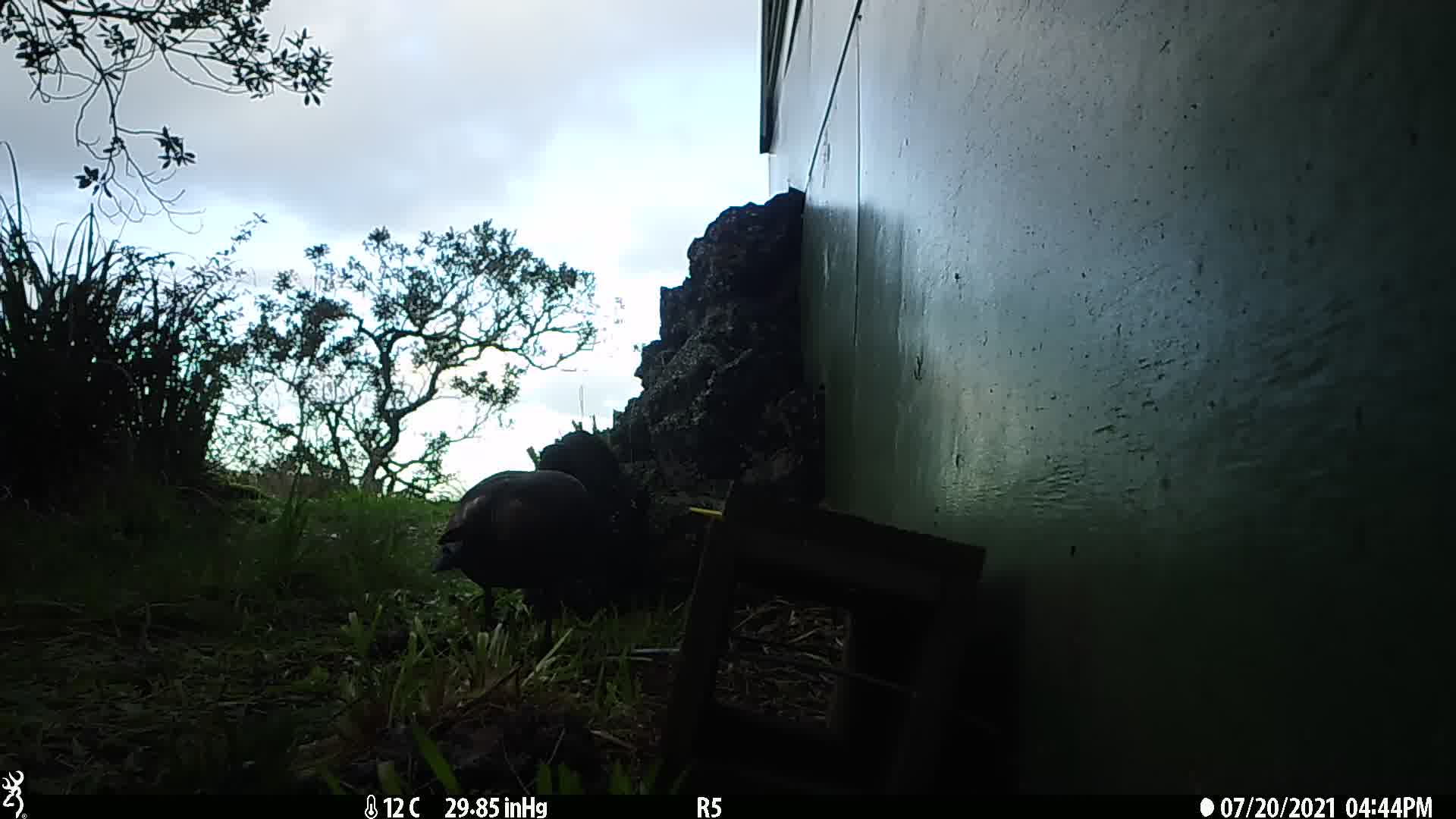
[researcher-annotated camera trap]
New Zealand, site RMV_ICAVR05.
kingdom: Animalia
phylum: Chordata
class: Aves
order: Anseriformes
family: Anatidae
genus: Tadorna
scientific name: Tadorna variegata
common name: paradise shelduck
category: paradise duck